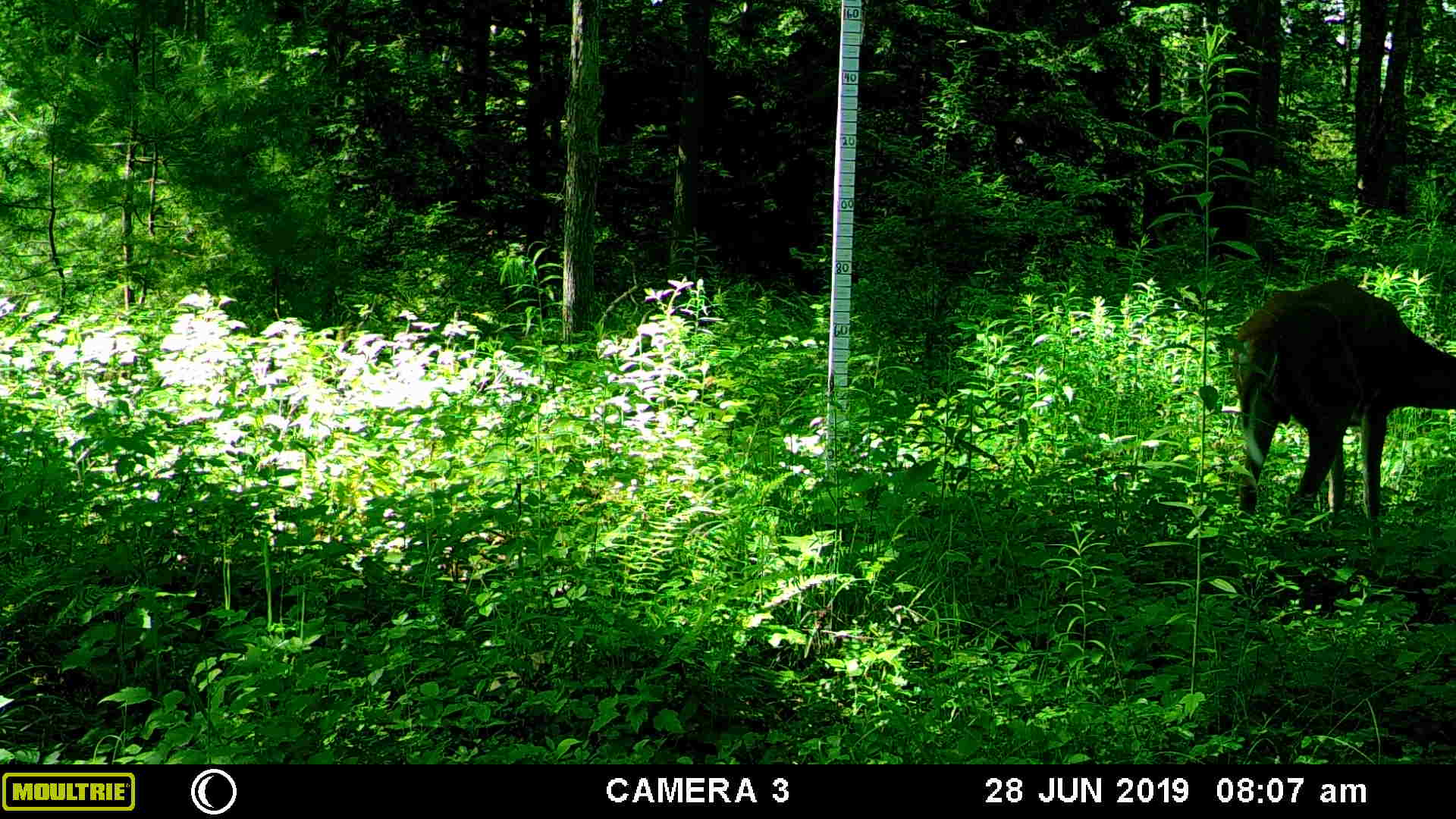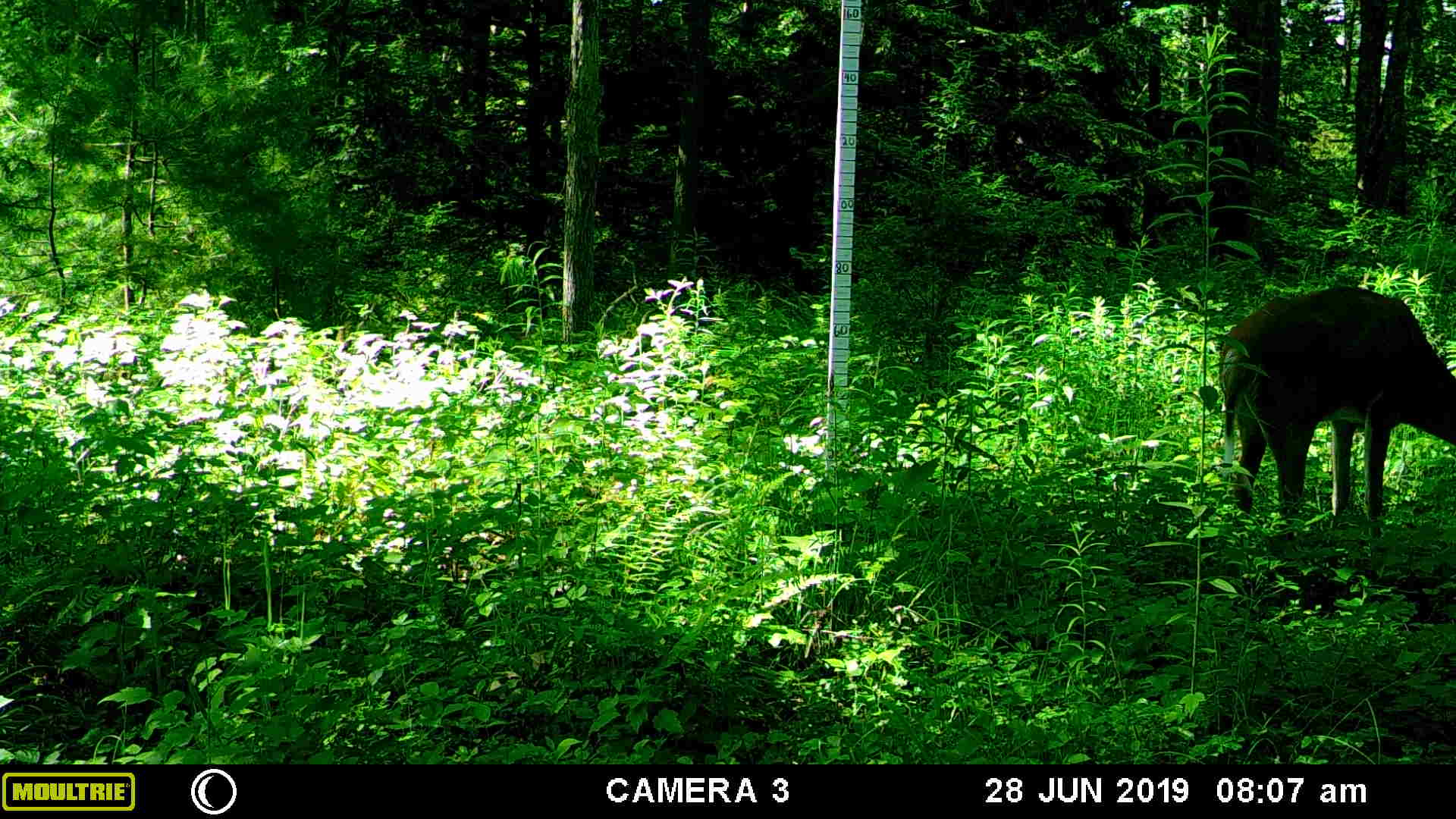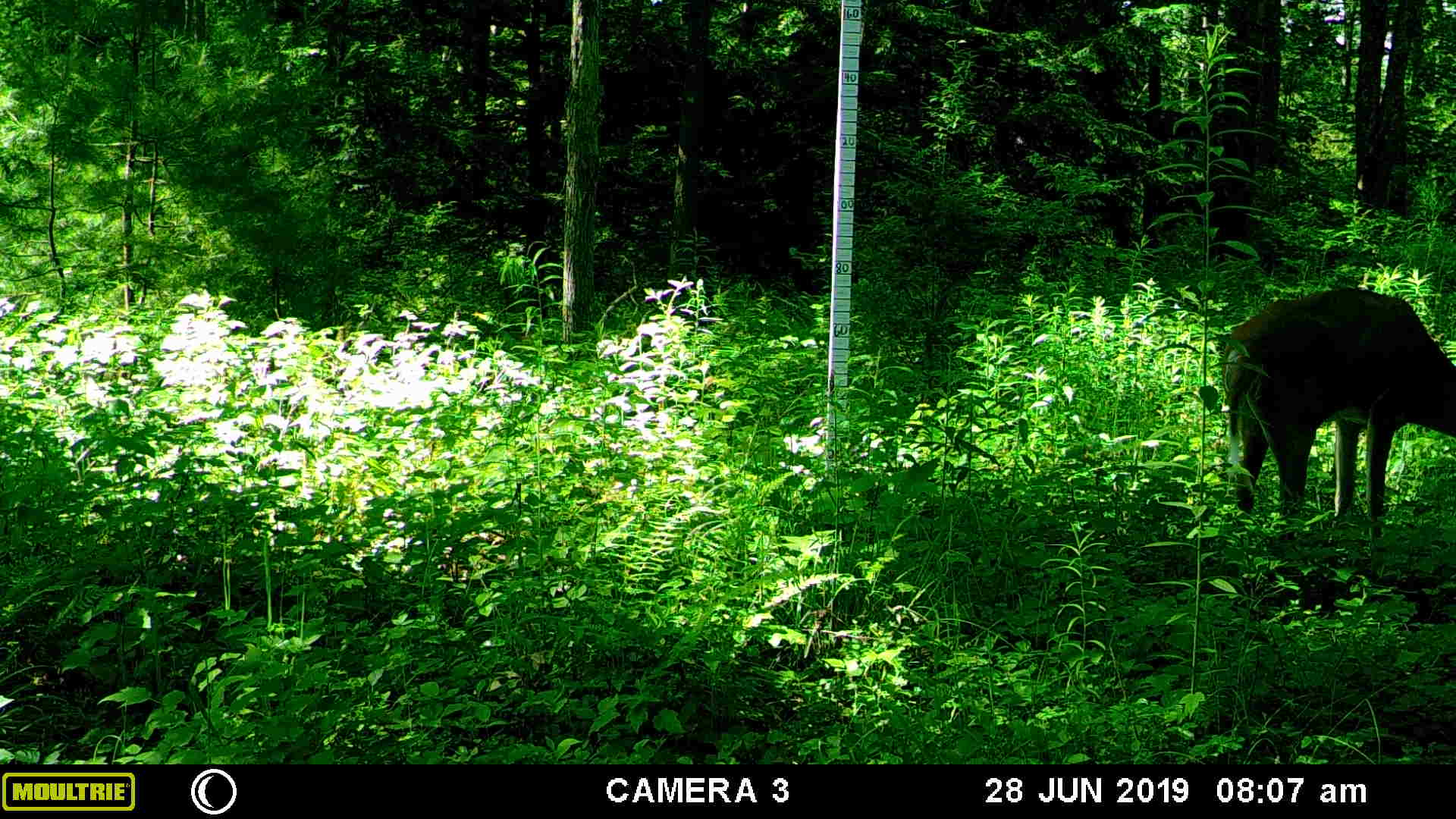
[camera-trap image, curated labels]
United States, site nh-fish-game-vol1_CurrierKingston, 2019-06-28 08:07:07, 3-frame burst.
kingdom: Animalia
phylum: Chordata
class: Mammalia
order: Artiodactyla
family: Cervidae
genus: Odocoileus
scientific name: Odocoileus virginianus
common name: white-tailed deer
White-tailed deer (Odocoileus virginianus).